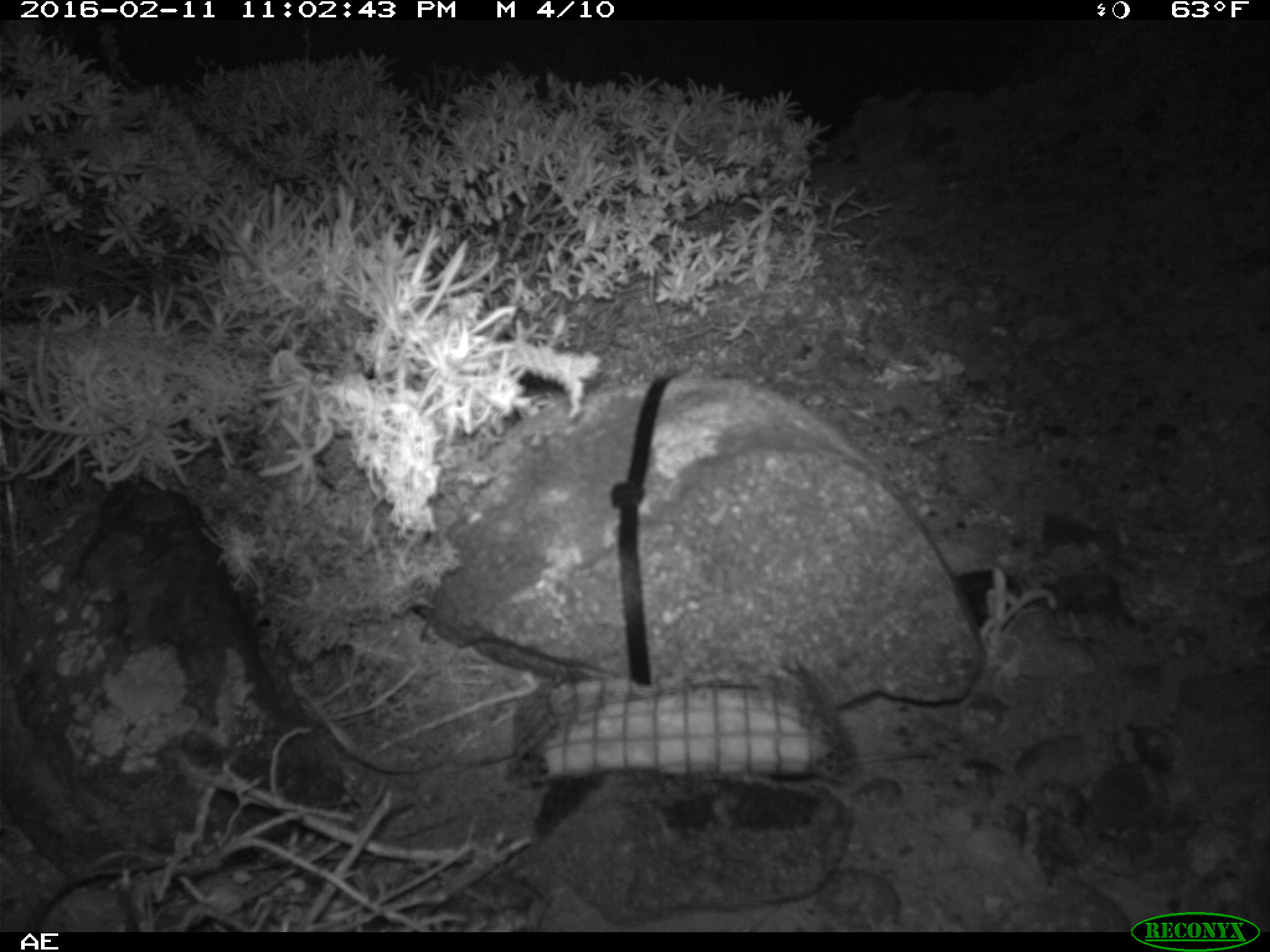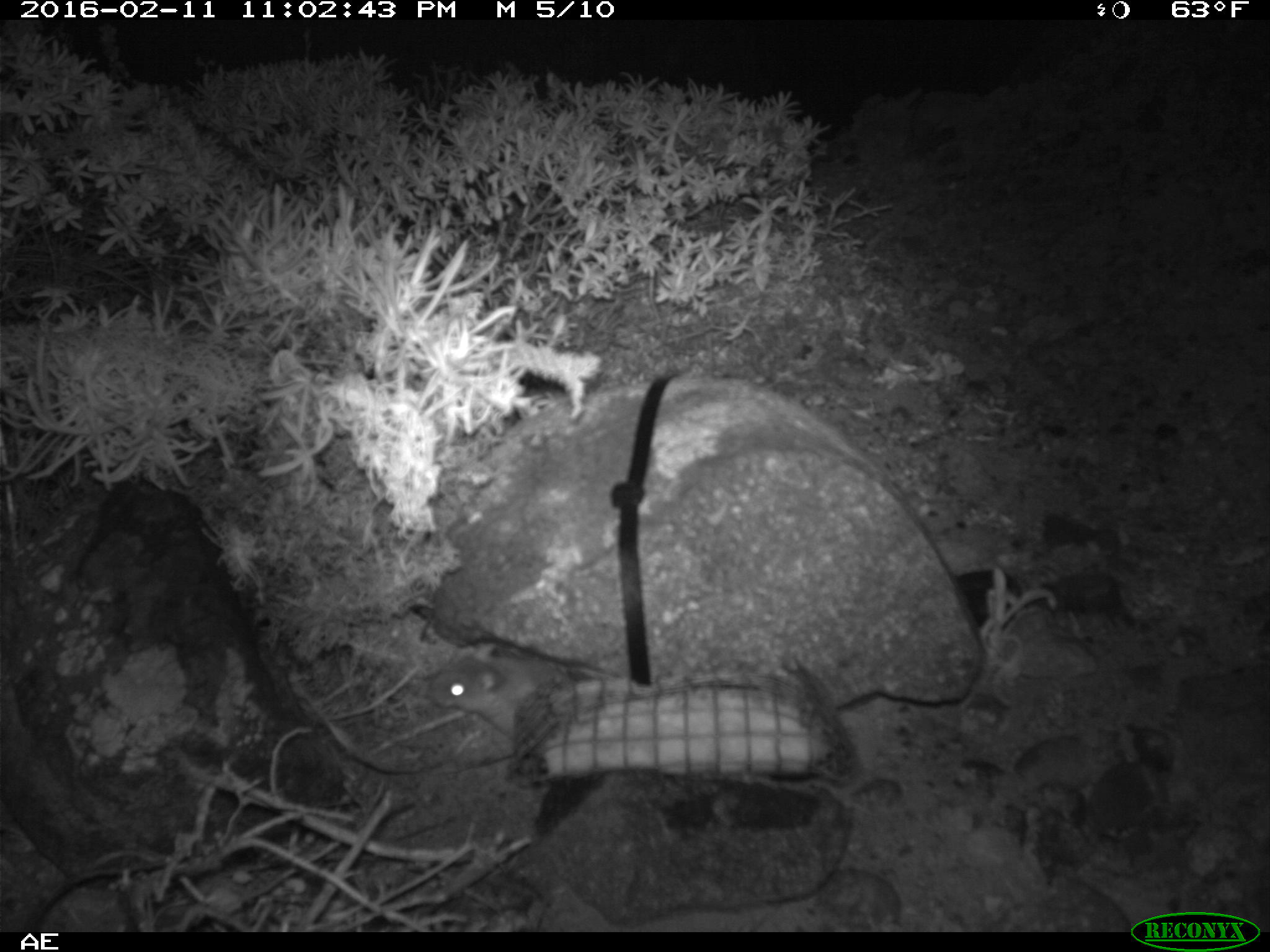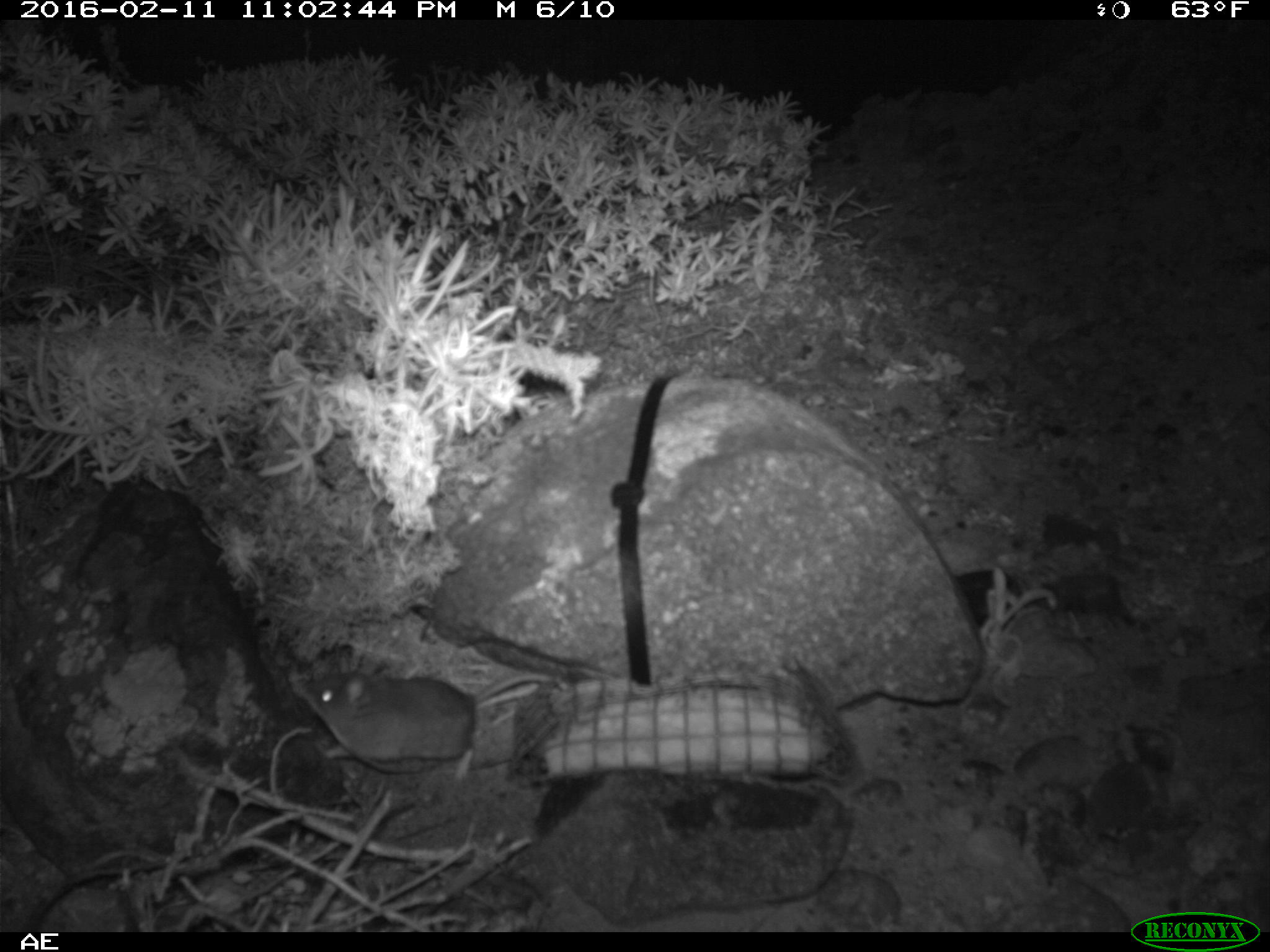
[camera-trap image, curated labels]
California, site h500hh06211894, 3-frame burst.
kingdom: Animalia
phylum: Chordata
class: Mammalia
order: Rodentia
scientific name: Rodentia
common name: rodent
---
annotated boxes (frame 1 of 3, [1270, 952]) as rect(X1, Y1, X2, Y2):
rodent: rect(835, 746, 943, 764)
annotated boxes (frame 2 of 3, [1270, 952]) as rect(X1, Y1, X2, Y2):
rodent: rect(429, 643, 567, 739)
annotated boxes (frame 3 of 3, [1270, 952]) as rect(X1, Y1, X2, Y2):
rodent: rect(303, 666, 566, 759)